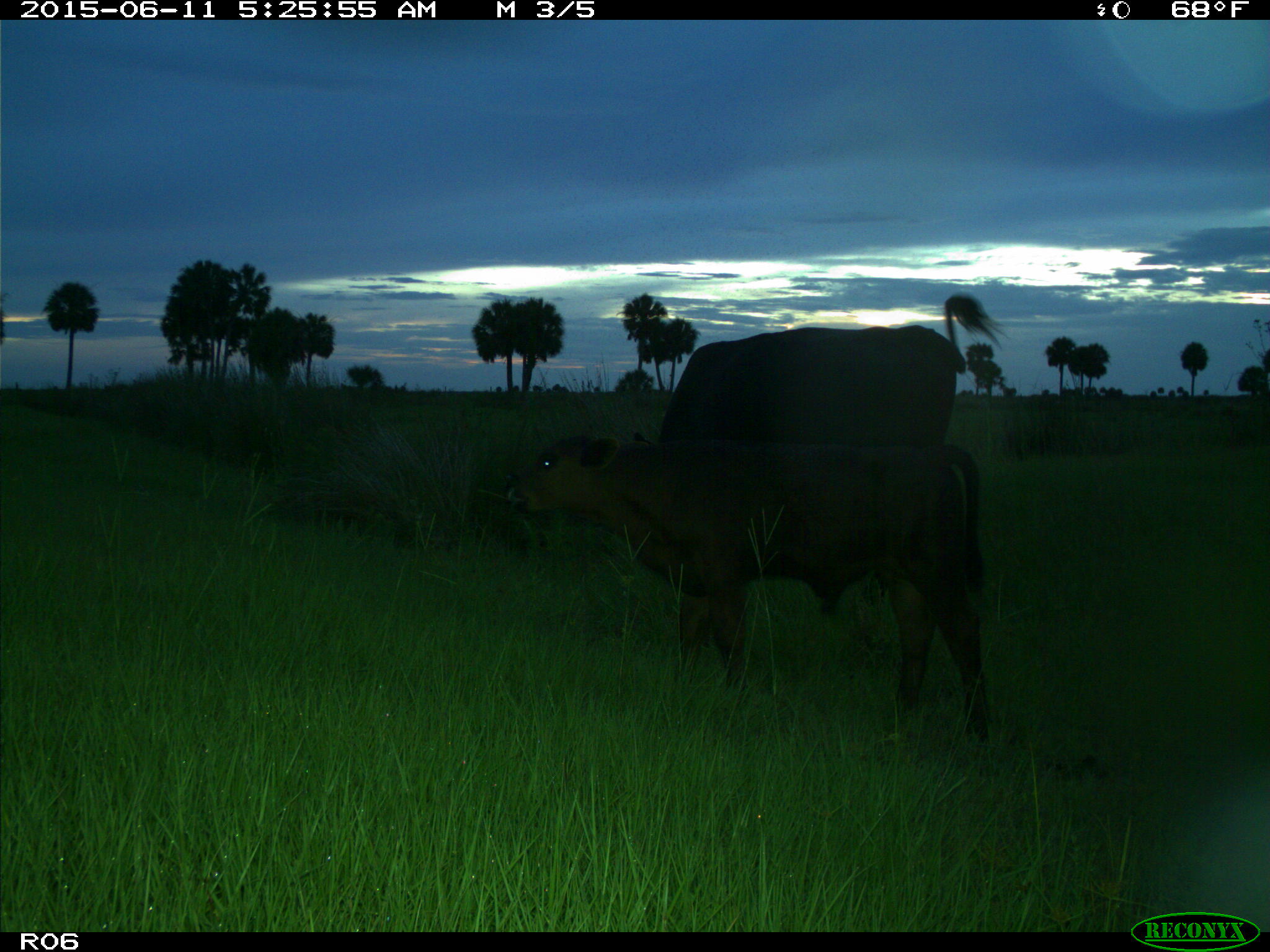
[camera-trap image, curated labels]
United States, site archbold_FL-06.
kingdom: Animalia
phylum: Chordata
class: Mammalia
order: Artiodactyla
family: Bovidae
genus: Bos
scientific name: Bos taurus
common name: domestic cow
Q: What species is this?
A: Bos taurus (domestic cow).